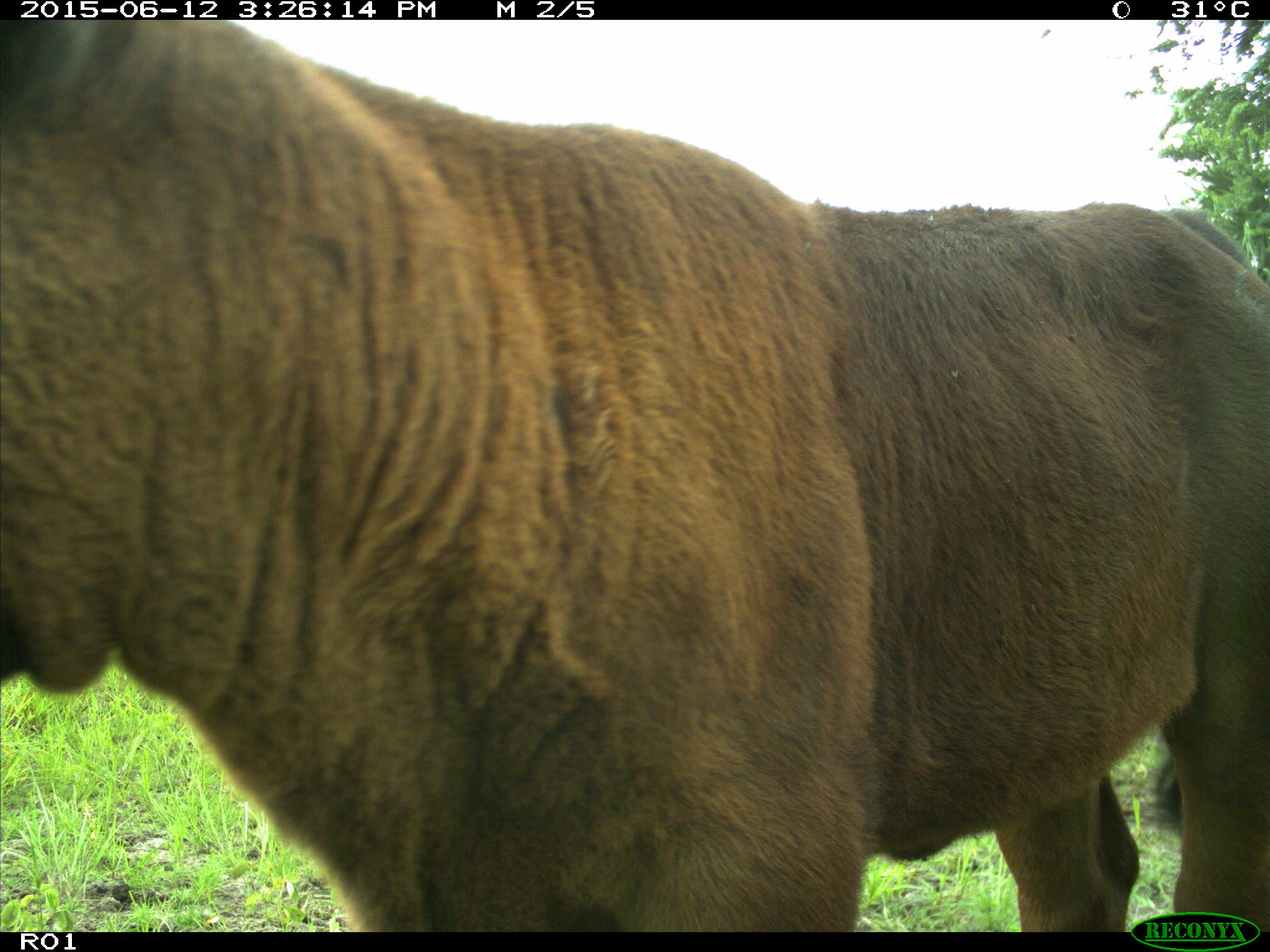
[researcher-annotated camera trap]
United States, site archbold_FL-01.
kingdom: Animalia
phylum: Chordata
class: Mammalia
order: Artiodactyla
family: Bovidae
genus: Bos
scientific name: Bos taurus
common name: domestic cow